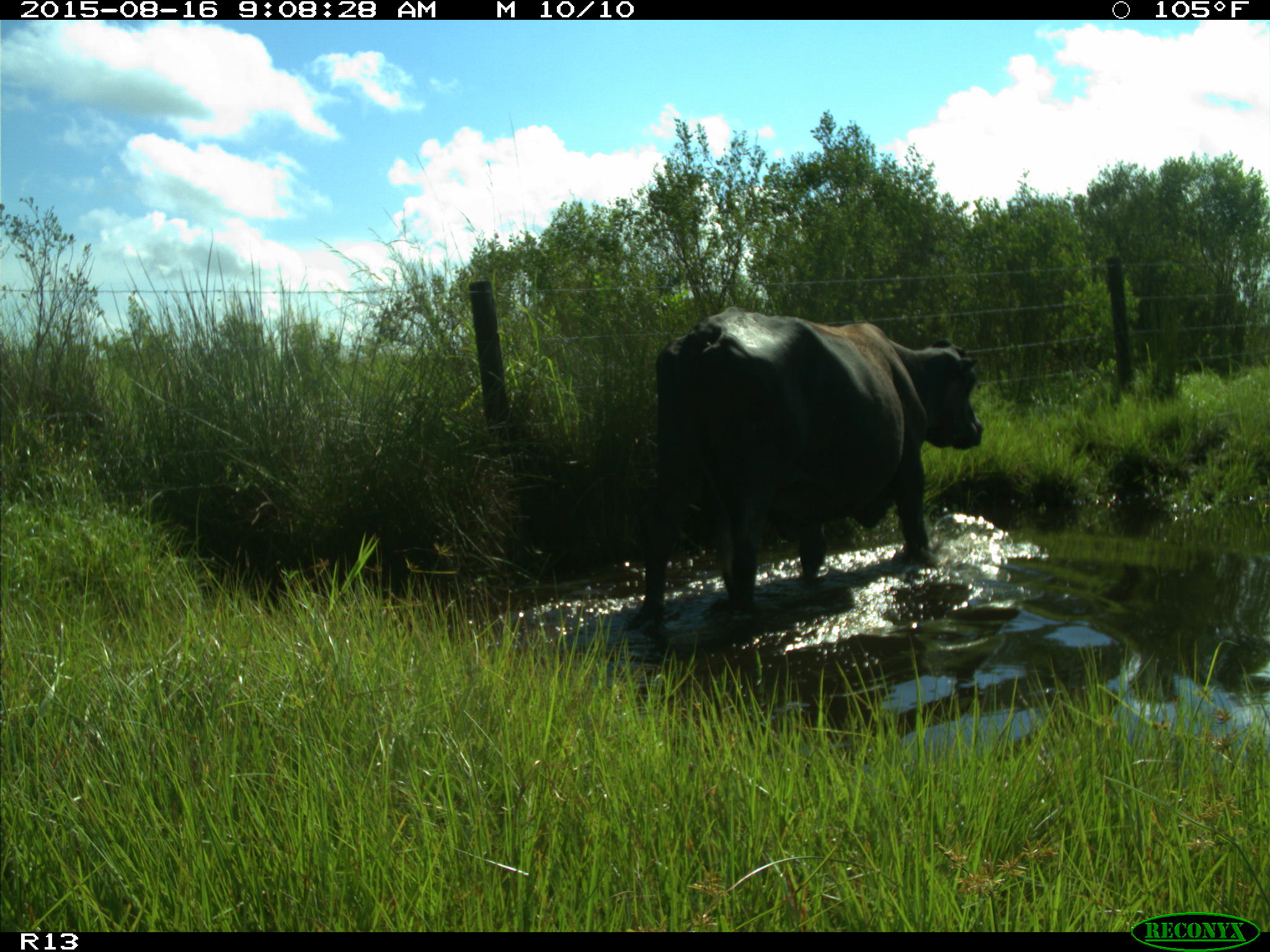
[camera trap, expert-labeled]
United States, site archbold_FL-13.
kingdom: Animalia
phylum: Chordata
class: Mammalia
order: Artiodactyla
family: Bovidae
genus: Bos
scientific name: Bos taurus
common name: domestic cow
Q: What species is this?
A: Bos taurus (domestic cow).